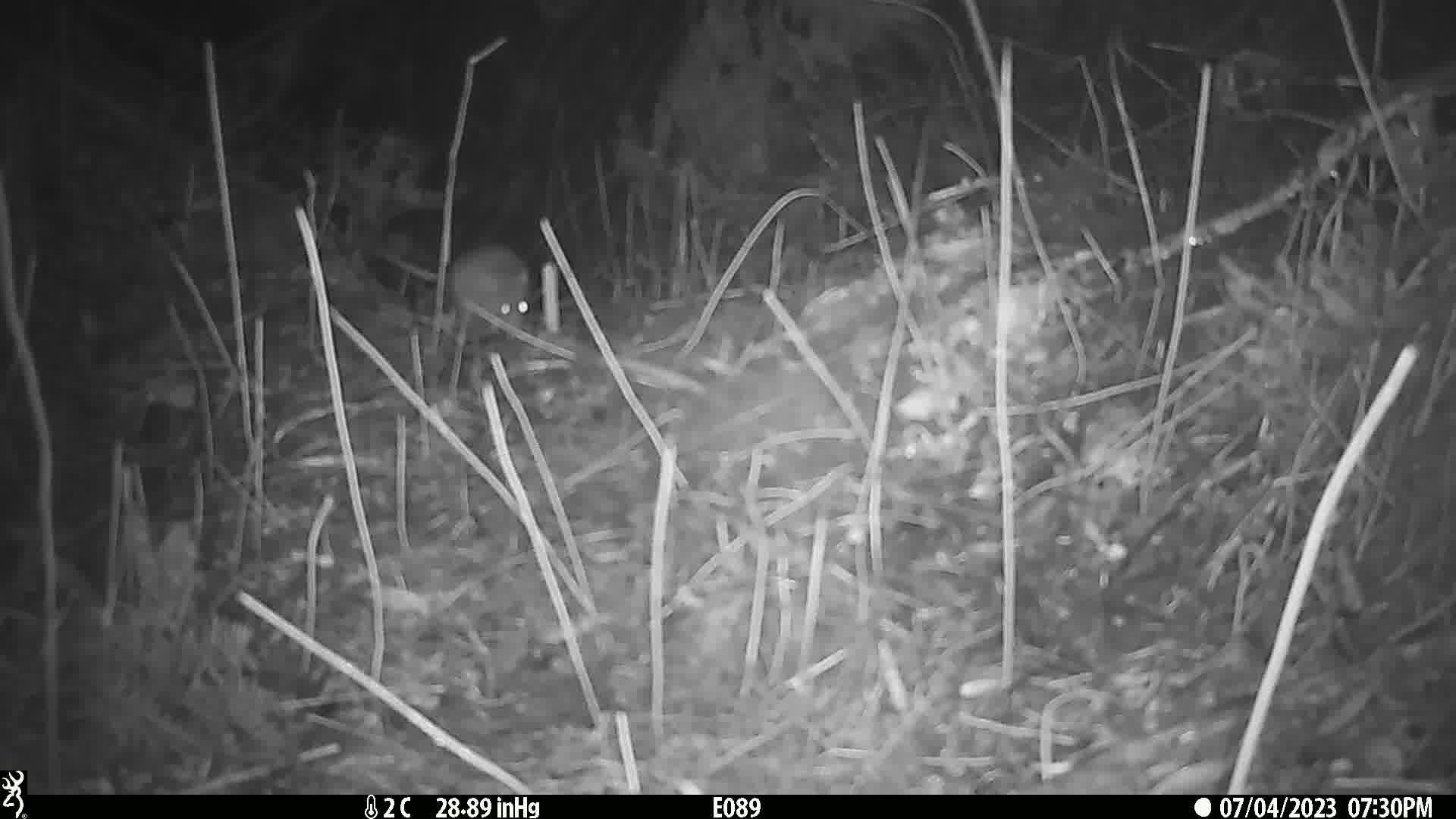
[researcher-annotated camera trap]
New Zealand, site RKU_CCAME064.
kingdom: Animalia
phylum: Chordata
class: Mammalia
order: Rodentia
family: Muridae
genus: Rattus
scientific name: Rattus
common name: rat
Rat (Rattus).